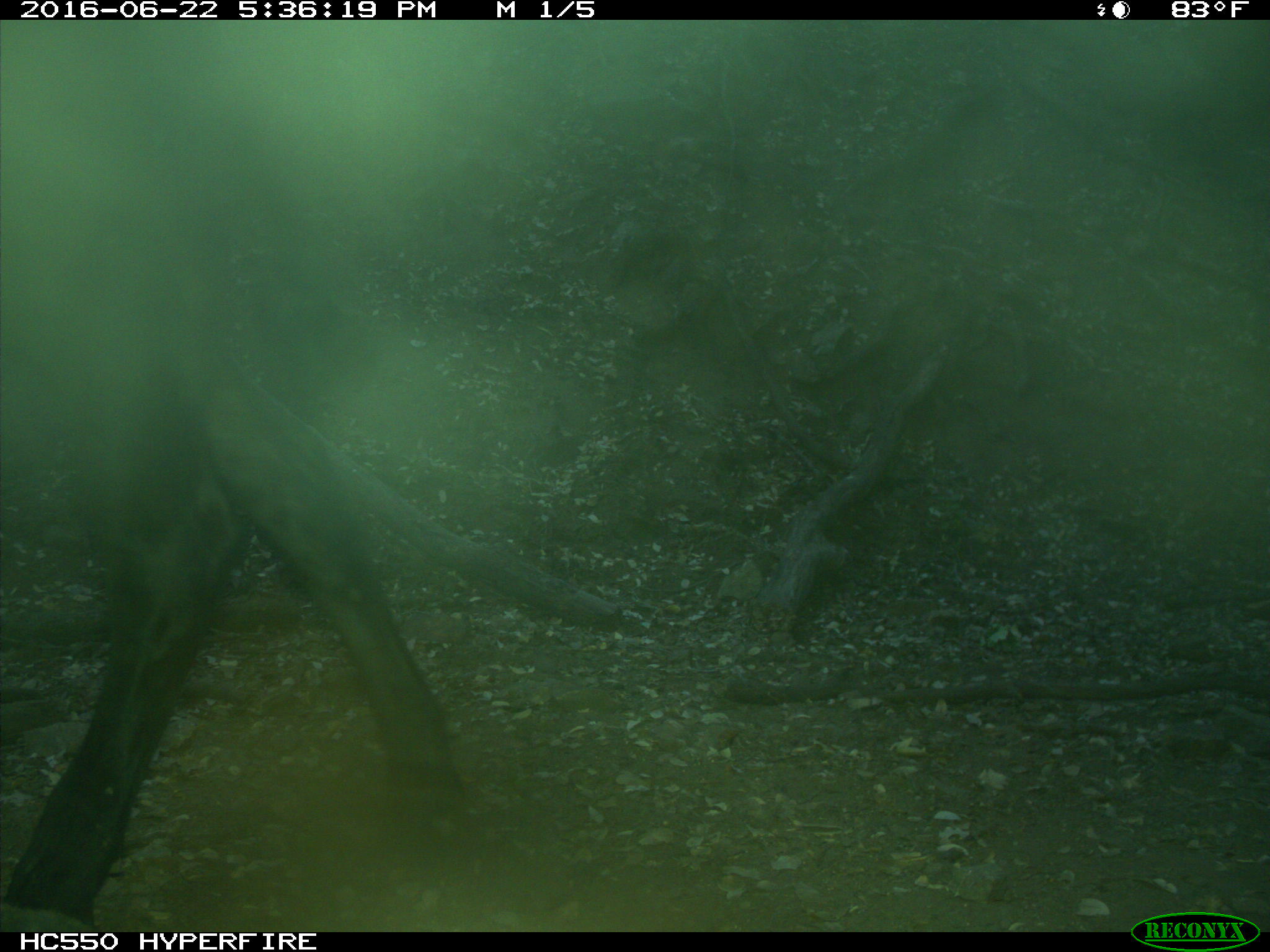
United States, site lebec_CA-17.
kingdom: Animalia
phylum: Chordata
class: Mammalia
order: Artiodactyla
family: Bovidae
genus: Bos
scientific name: Bos taurus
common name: domestic cow